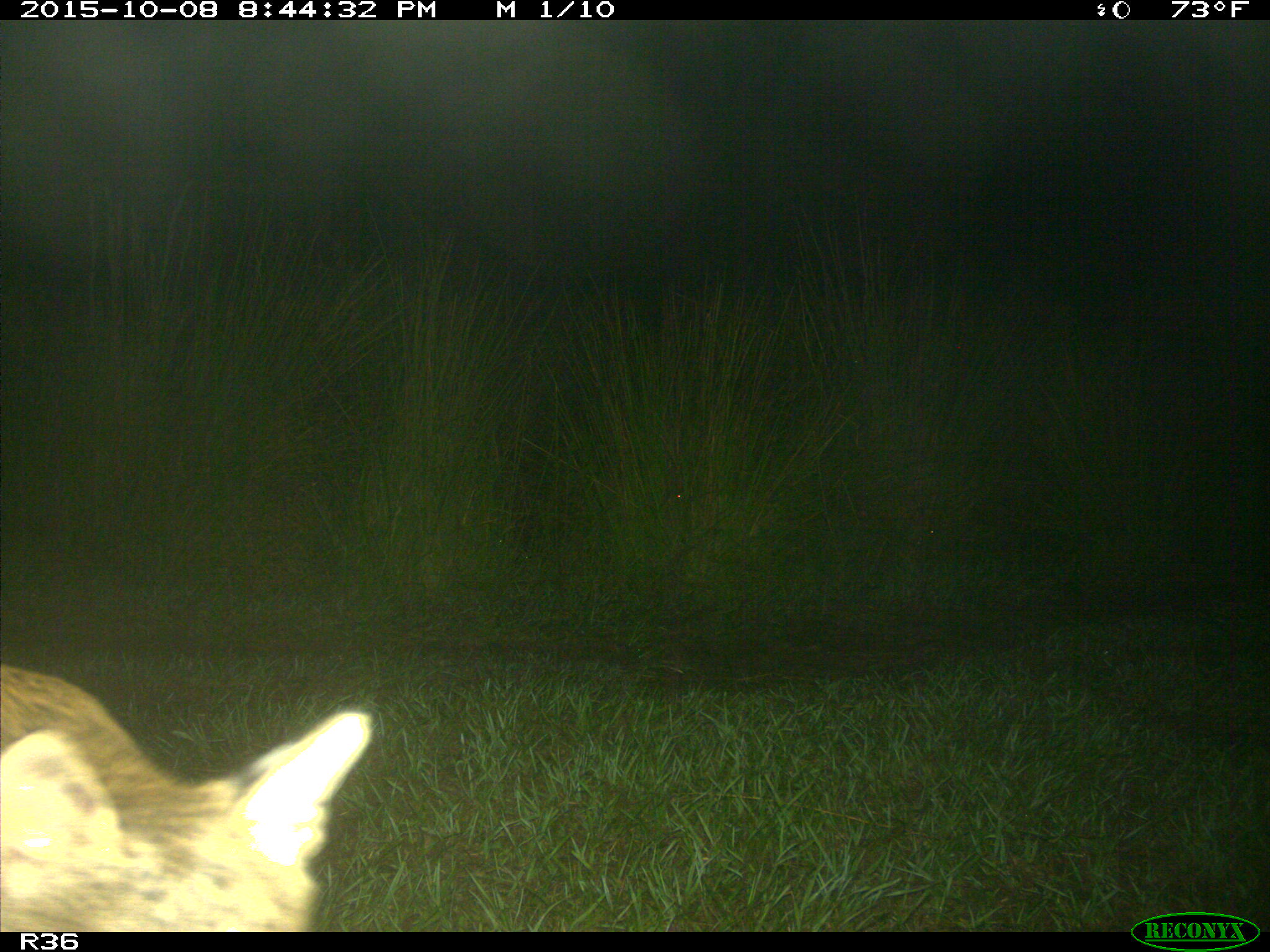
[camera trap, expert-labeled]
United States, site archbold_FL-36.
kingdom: Animalia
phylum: Chordata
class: Mammalia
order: Carnivora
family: Felidae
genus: Lynx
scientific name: Lynx rufus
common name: bobcat